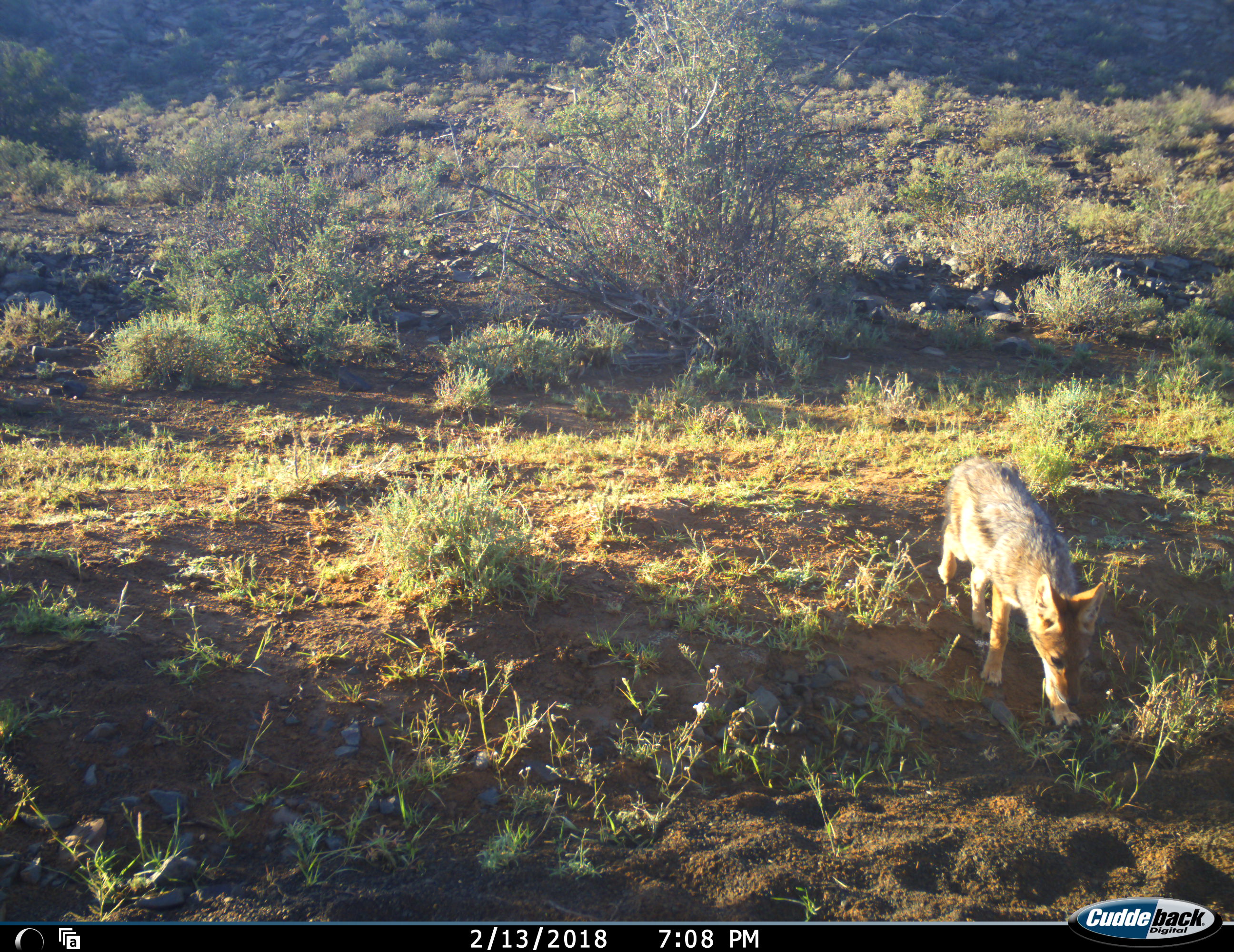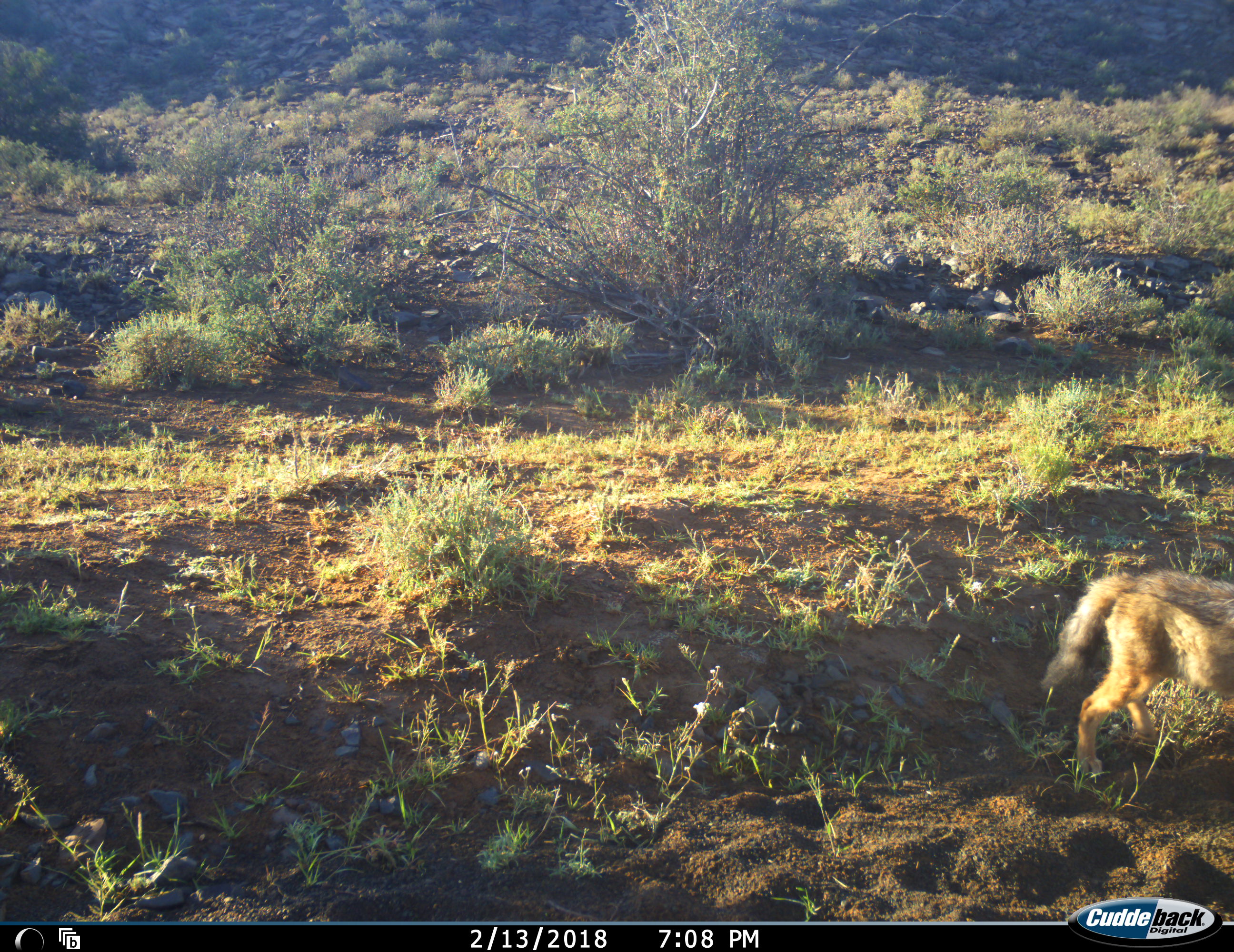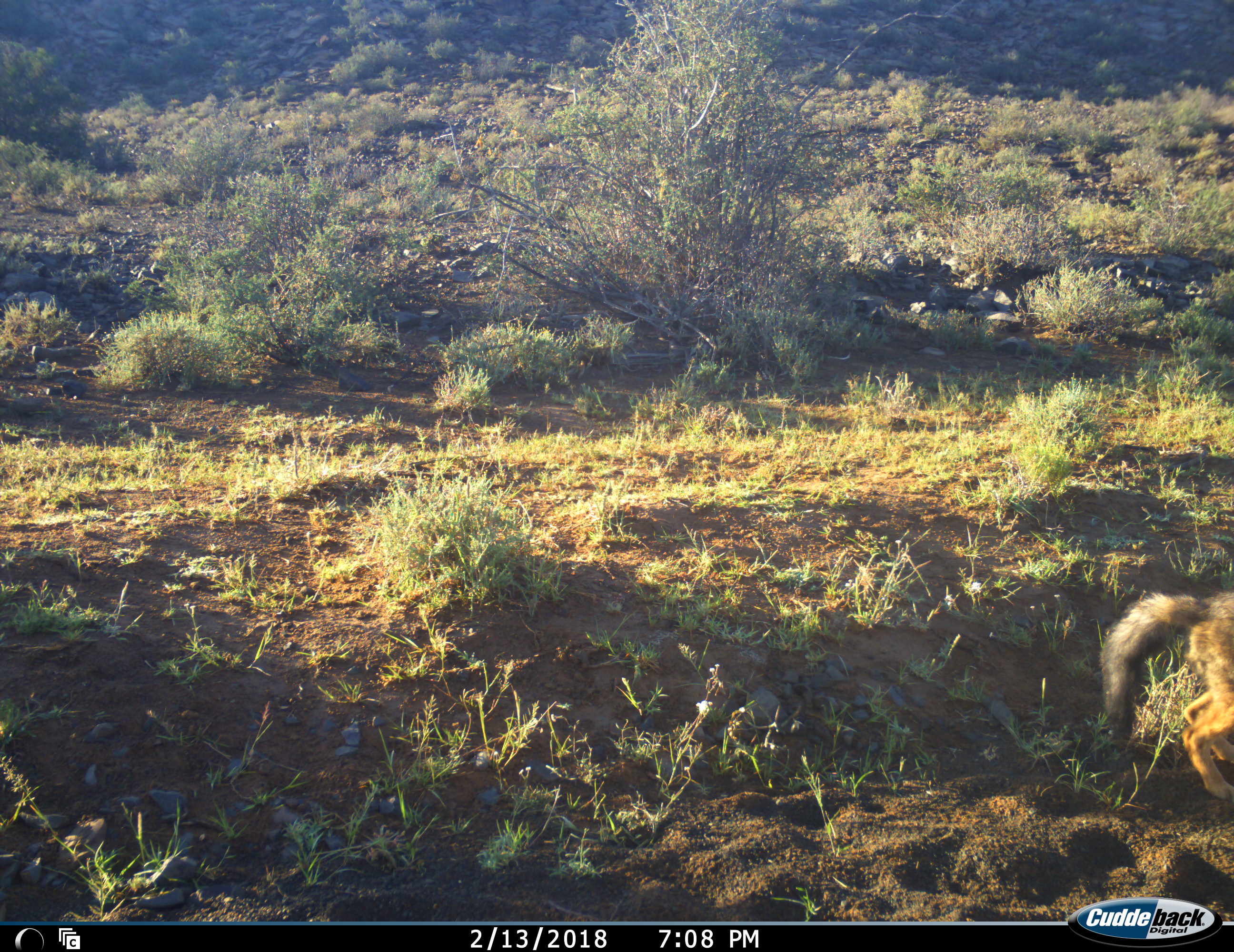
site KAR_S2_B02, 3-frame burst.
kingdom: Animalia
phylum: Chordata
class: Mammalia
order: Carnivora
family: Canidae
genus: Lupulella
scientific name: Lupulella mesomelas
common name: black-backed jackal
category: jackalblackbacked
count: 1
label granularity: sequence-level